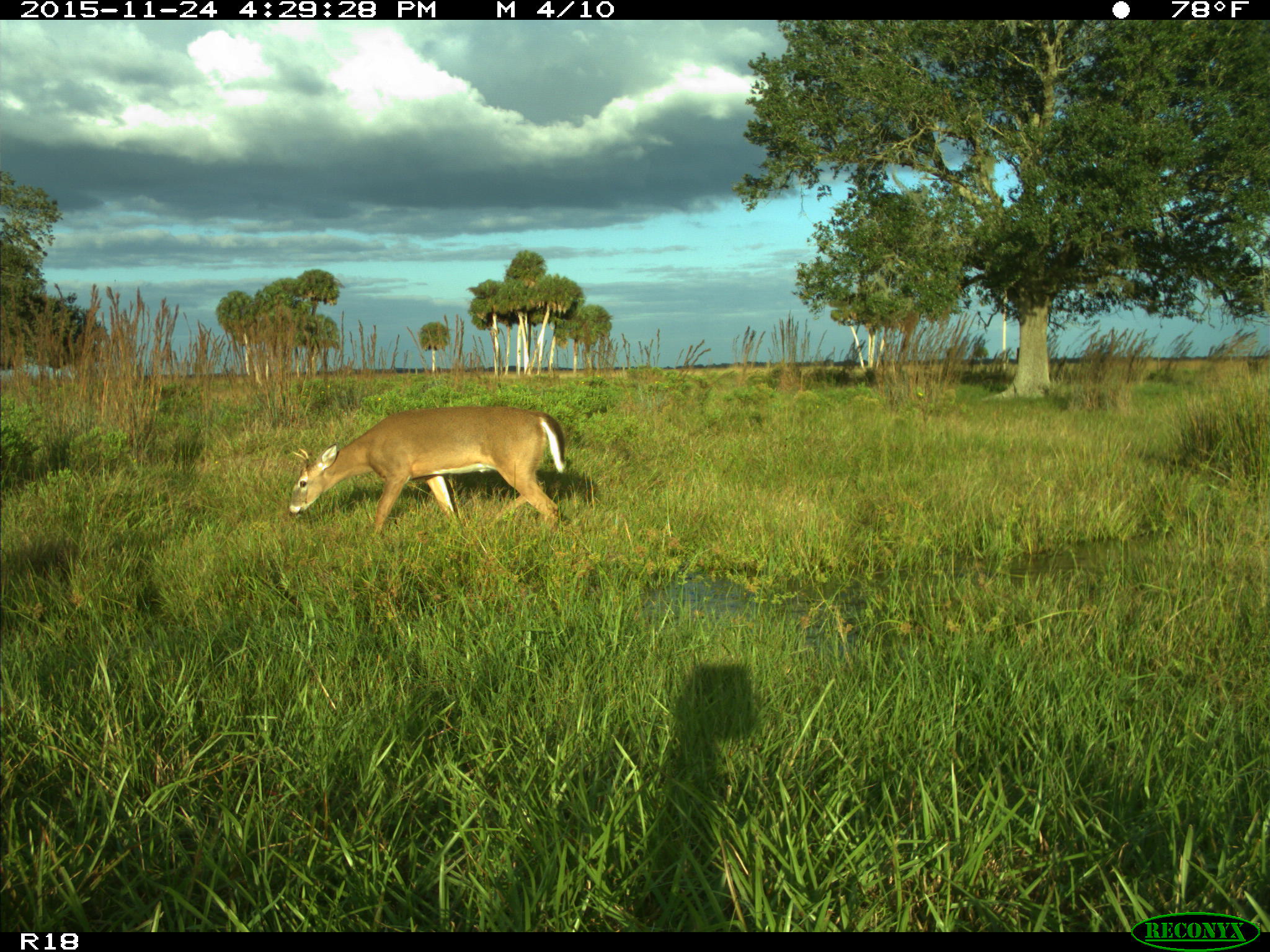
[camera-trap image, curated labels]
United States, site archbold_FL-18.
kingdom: Animalia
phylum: Chordata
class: Mammalia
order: Artiodactyla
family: Cervidae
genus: Odocoileus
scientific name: Odocoileus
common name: deer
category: unidentified deer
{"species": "unidentified deer (deer) (Odocoileus)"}